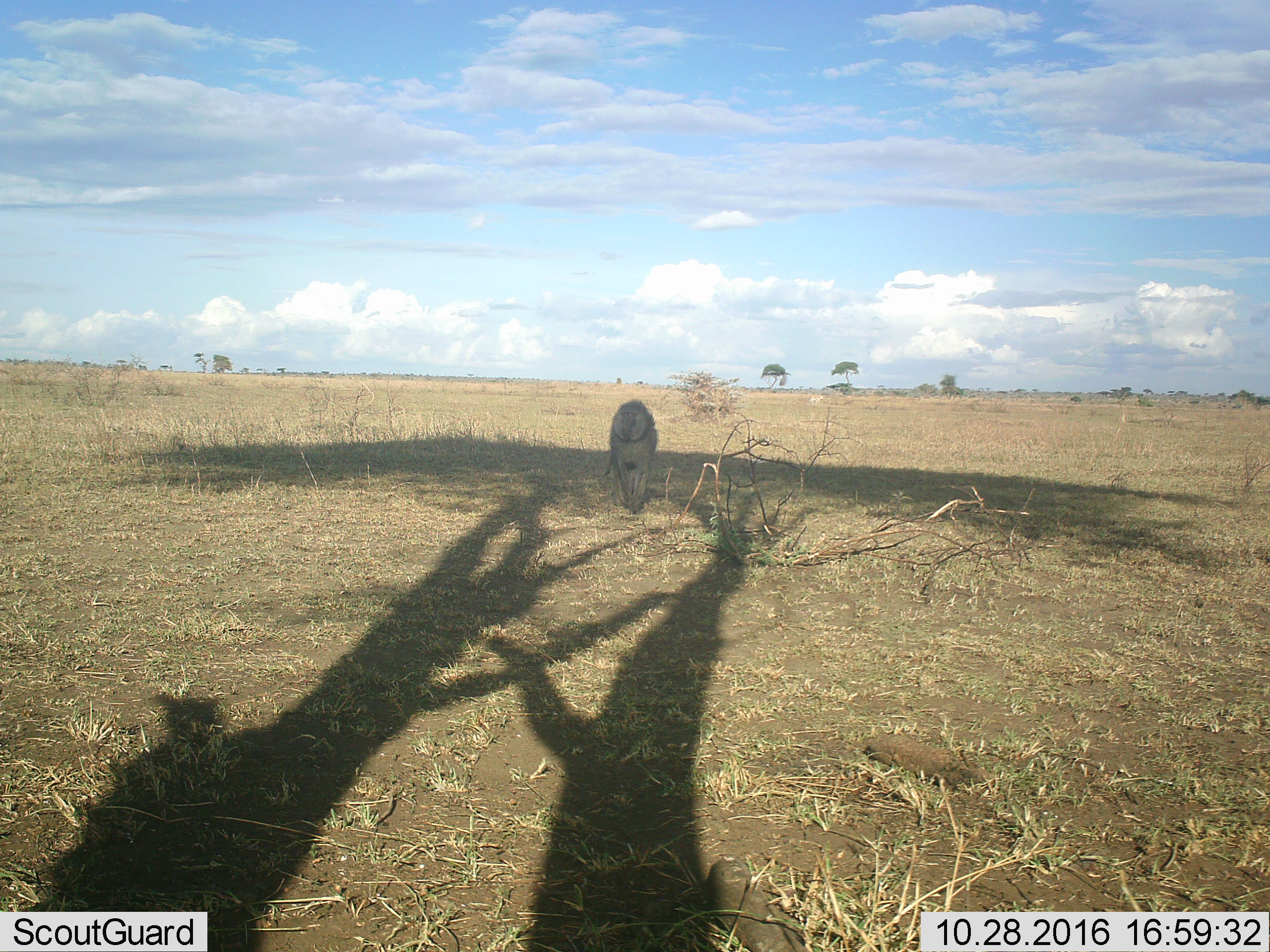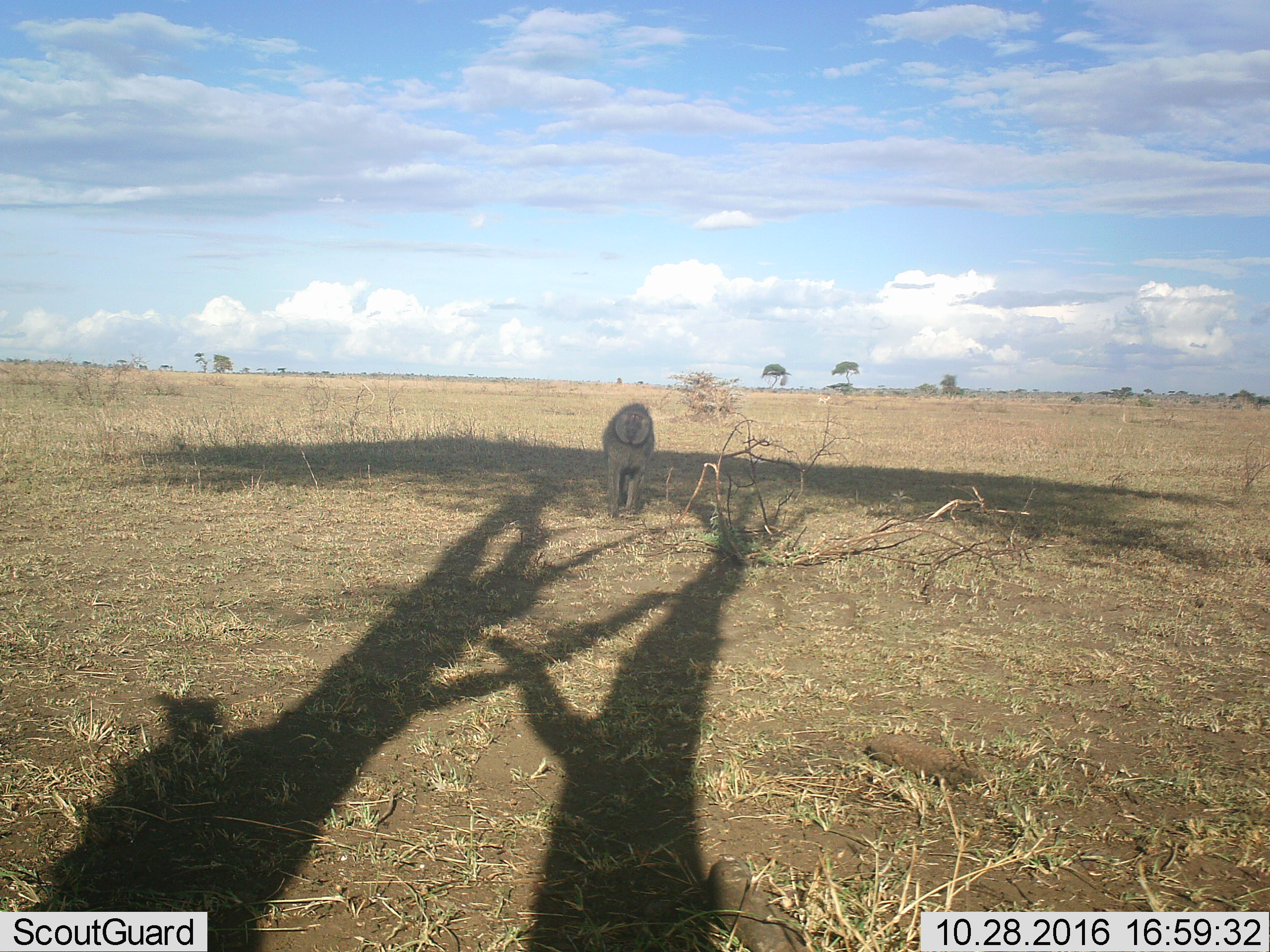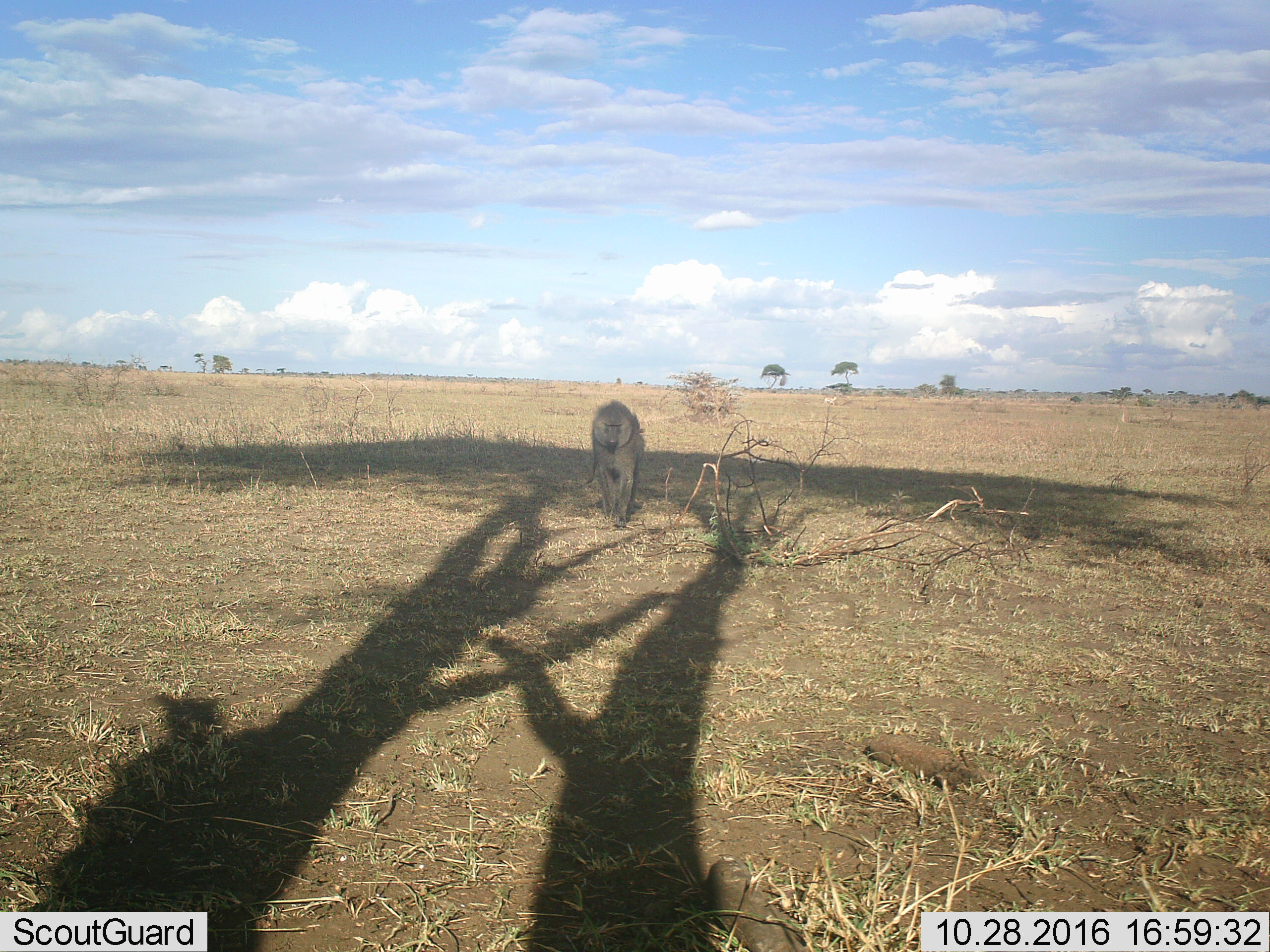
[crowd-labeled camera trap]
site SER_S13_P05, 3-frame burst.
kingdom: Animalia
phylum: Chordata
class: Mammalia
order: Primates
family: Cercopithecidae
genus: Papio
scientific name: Papio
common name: baboon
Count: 1.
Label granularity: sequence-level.